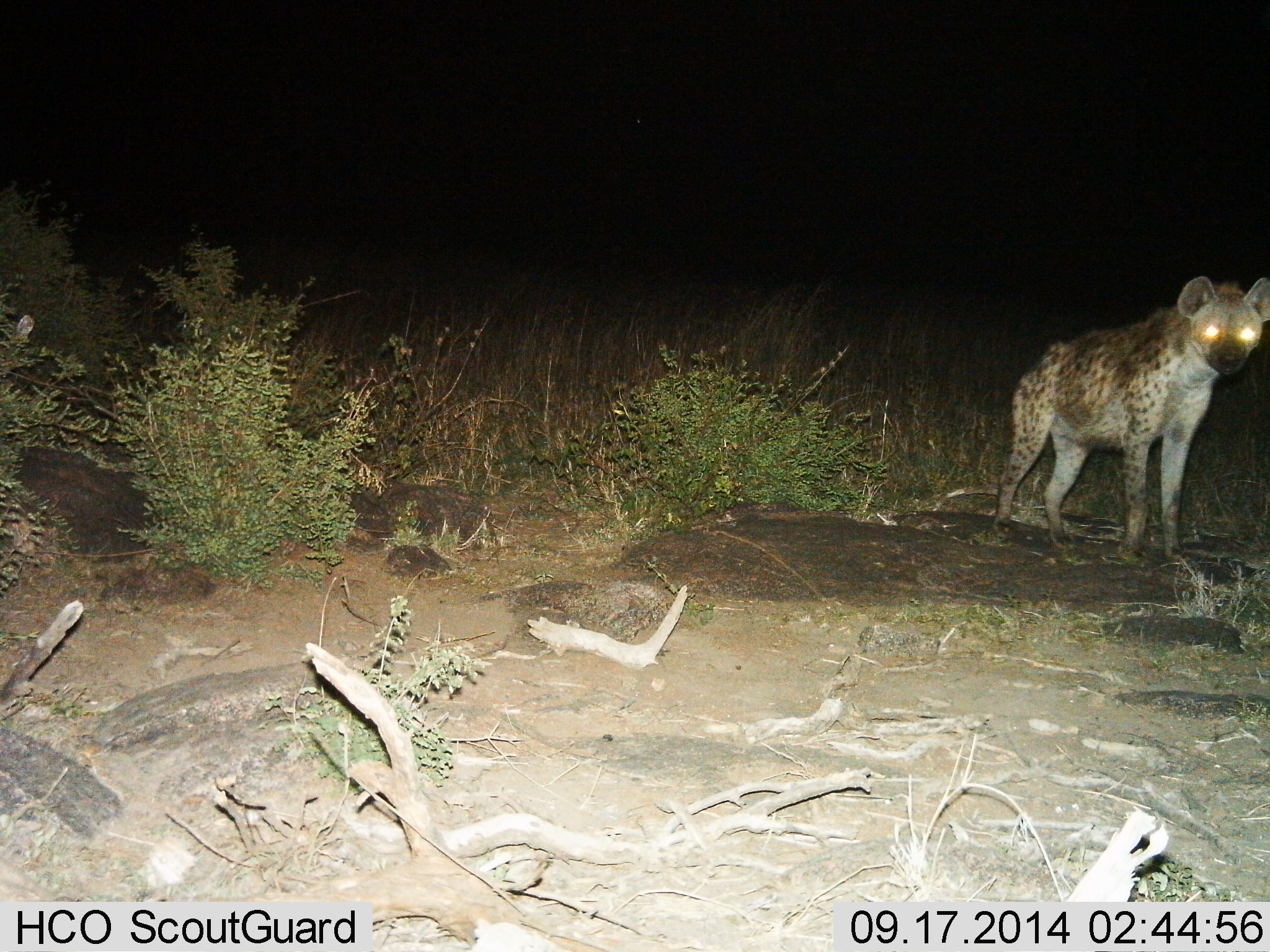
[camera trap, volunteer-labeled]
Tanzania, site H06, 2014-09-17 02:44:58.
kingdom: Animalia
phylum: Chordata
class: Mammalia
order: Carnivora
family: Hyaenidae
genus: Crocuta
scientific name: Crocuta crocuta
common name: spotted hyena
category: hyenaspotted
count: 1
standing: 100%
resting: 0%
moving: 0%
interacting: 0%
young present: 0%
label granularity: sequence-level